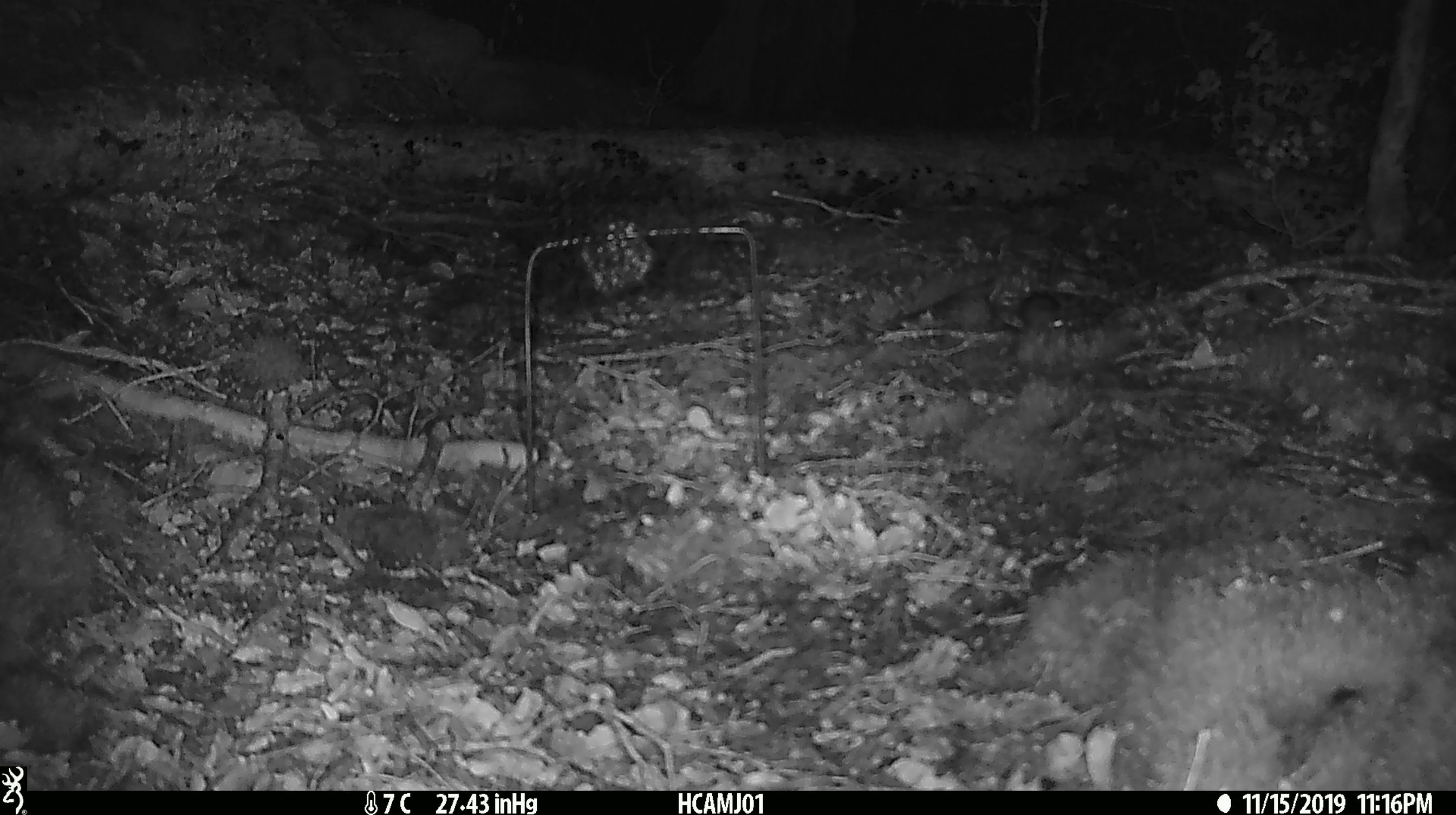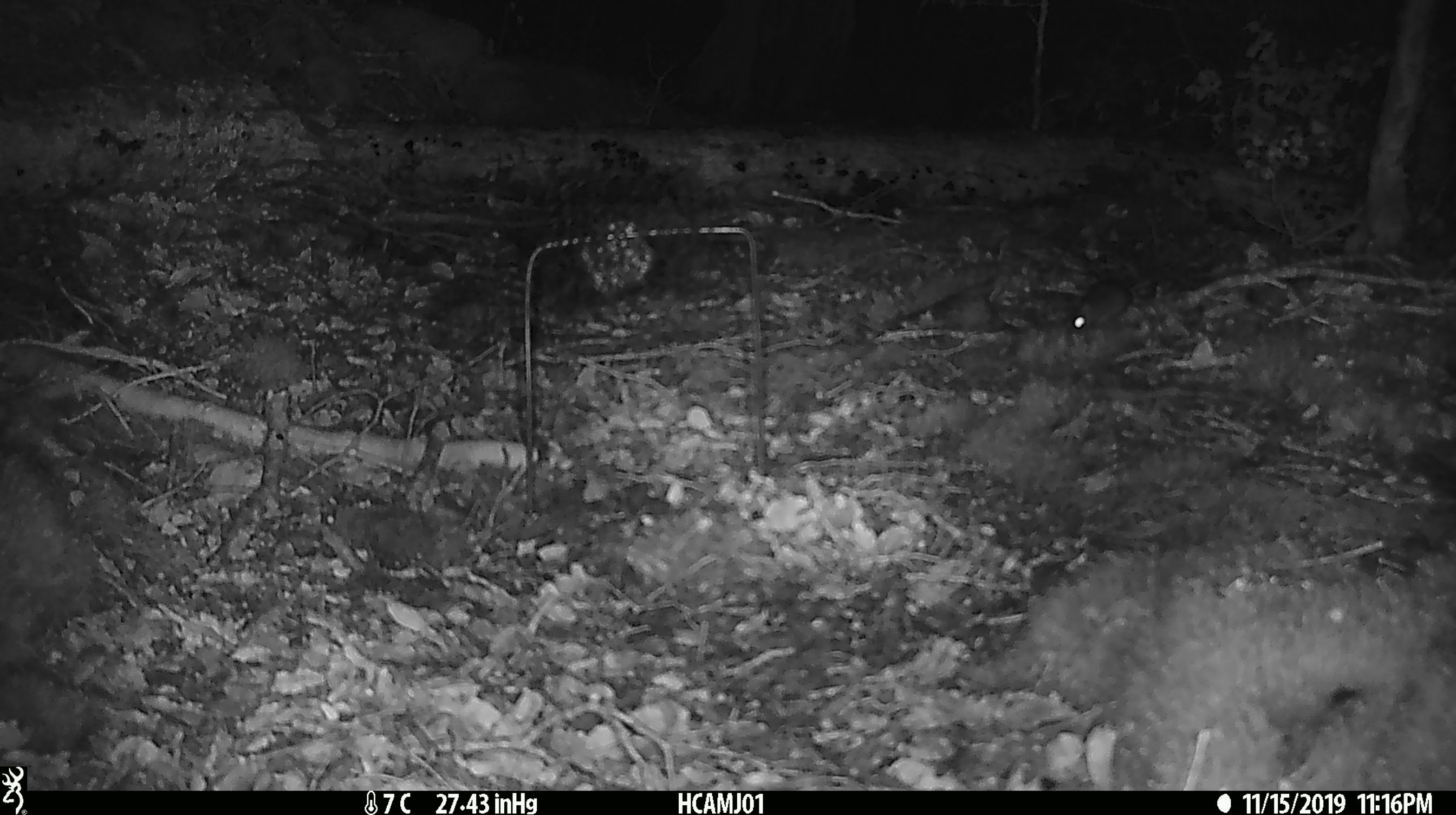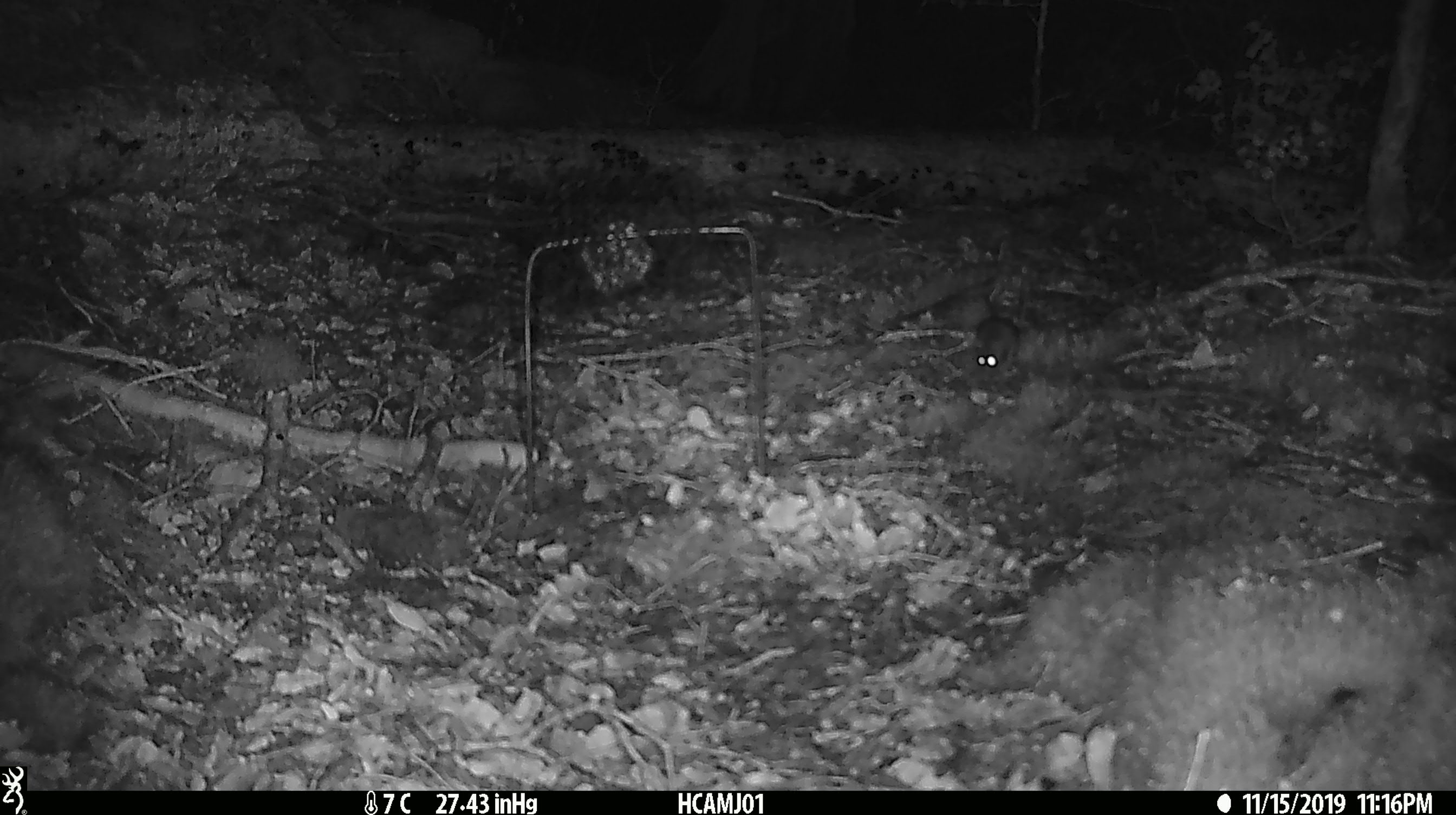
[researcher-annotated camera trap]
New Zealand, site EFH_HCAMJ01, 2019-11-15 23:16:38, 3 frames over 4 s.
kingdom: Animalia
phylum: Chordata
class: Mammalia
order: Rodentia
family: Muridae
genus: Mus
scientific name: Mus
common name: mouse